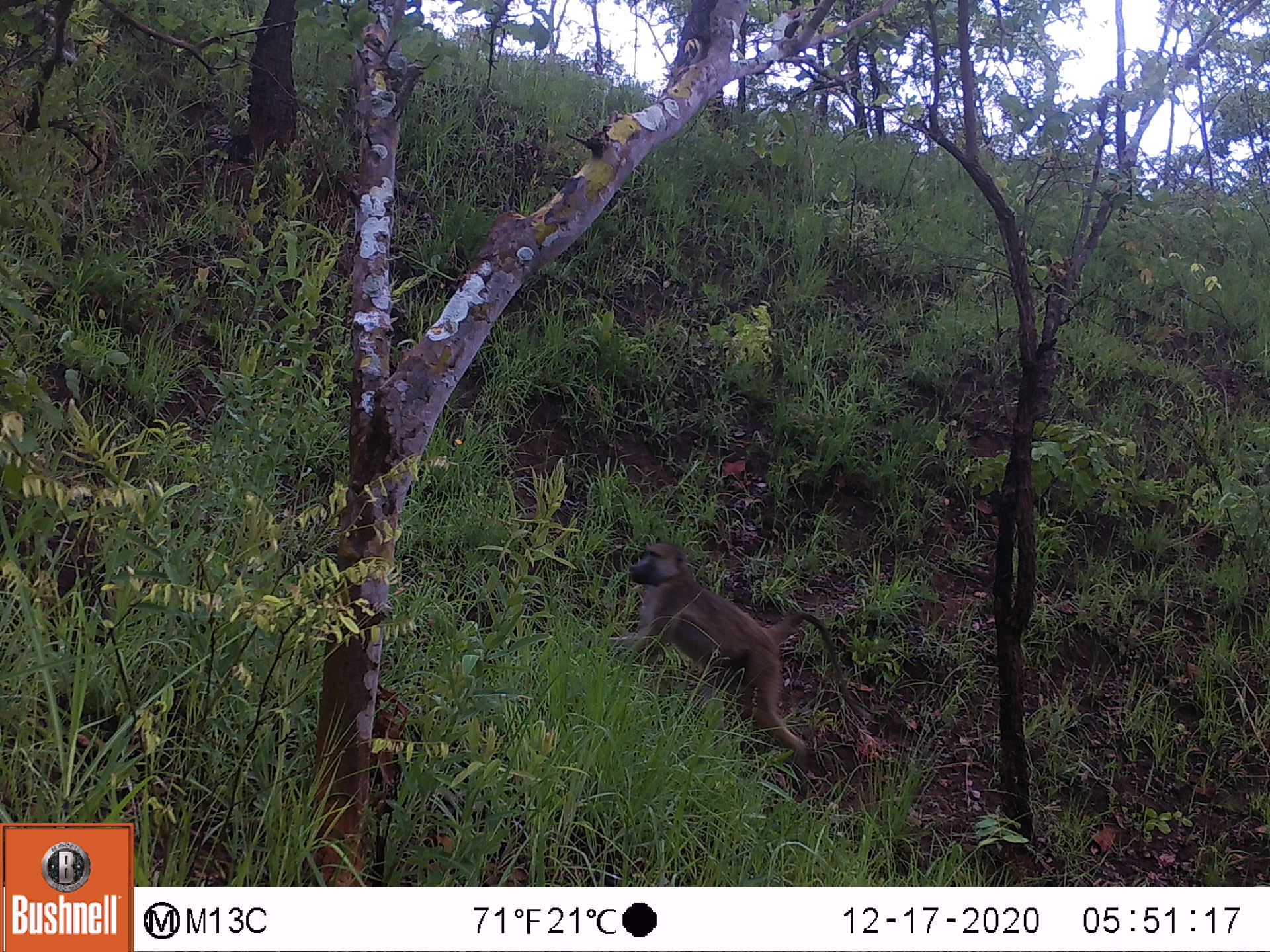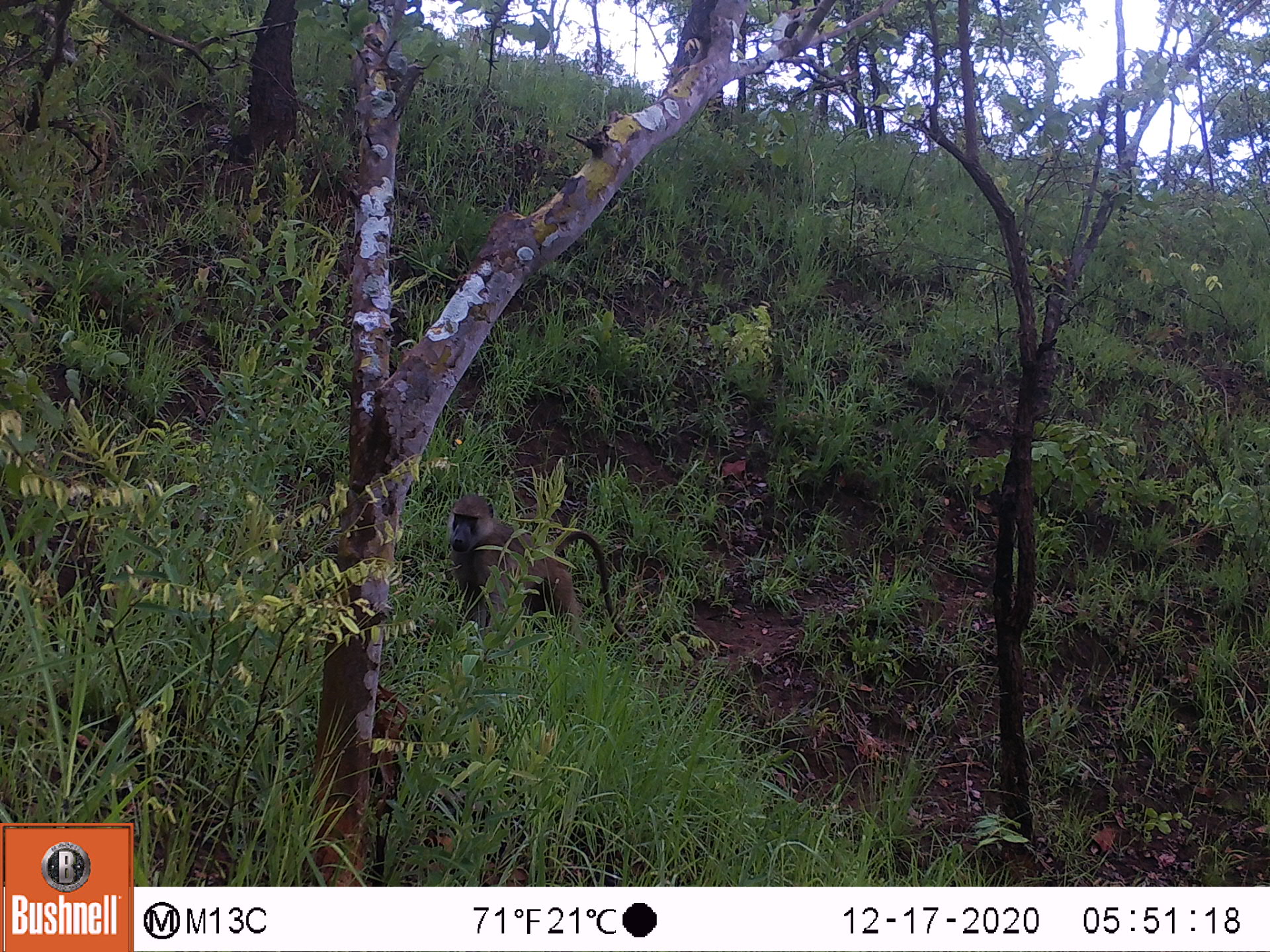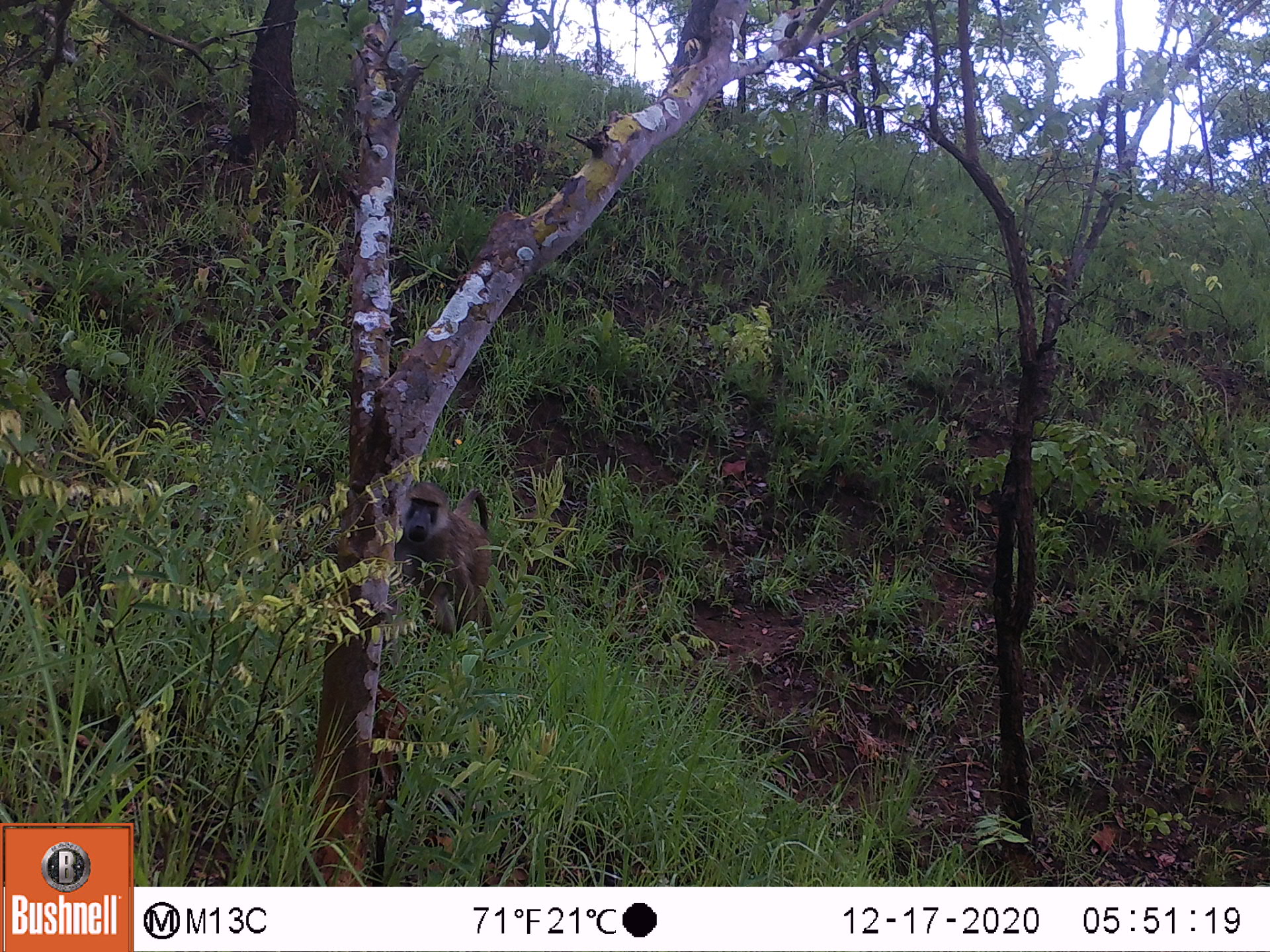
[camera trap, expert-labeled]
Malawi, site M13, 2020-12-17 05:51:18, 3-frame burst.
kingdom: Animalia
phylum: Chordata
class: Mammalia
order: Primates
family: Cercopithecidae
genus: Papio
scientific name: Papio cynocephalus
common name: yellow baboon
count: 1